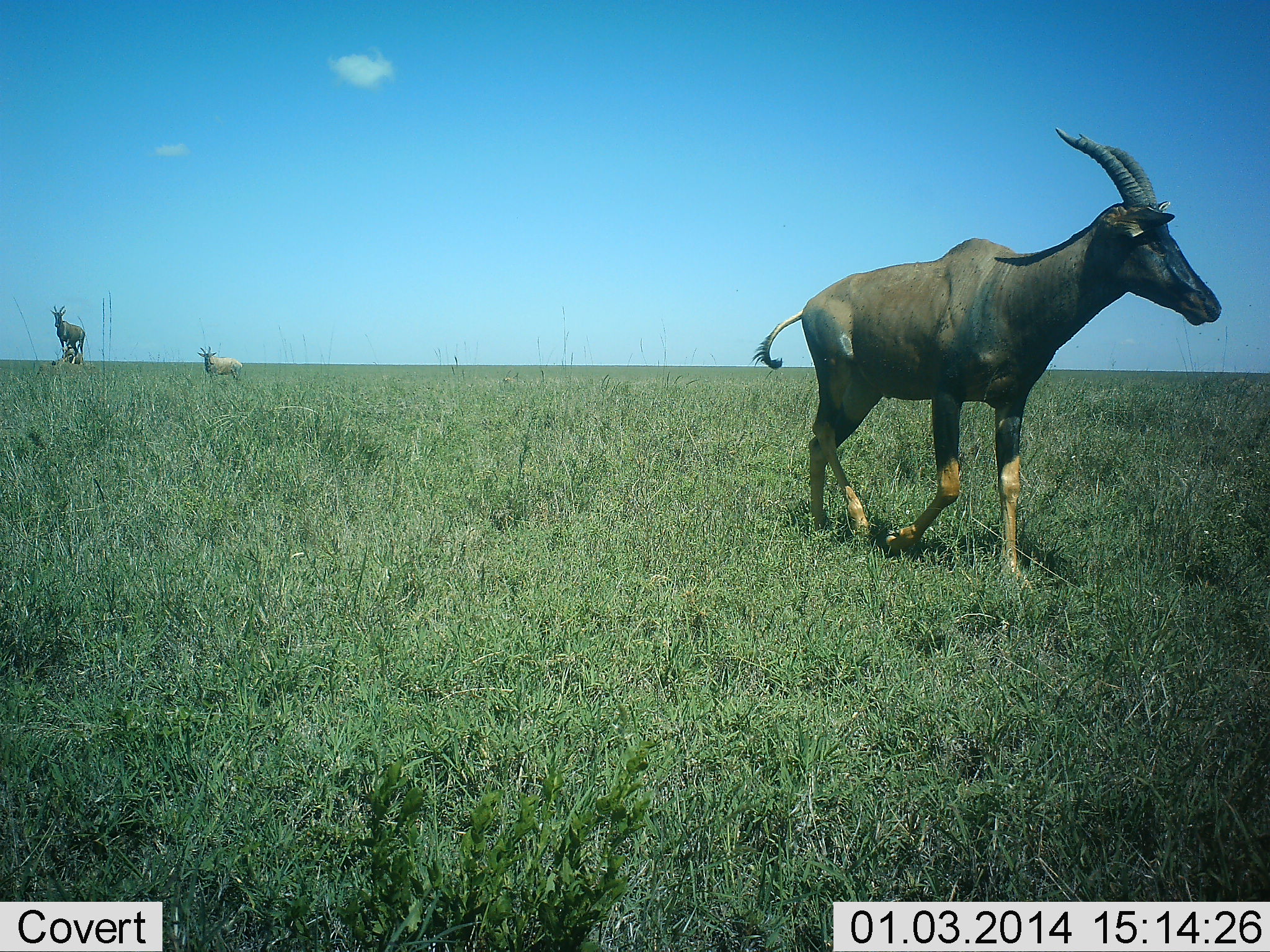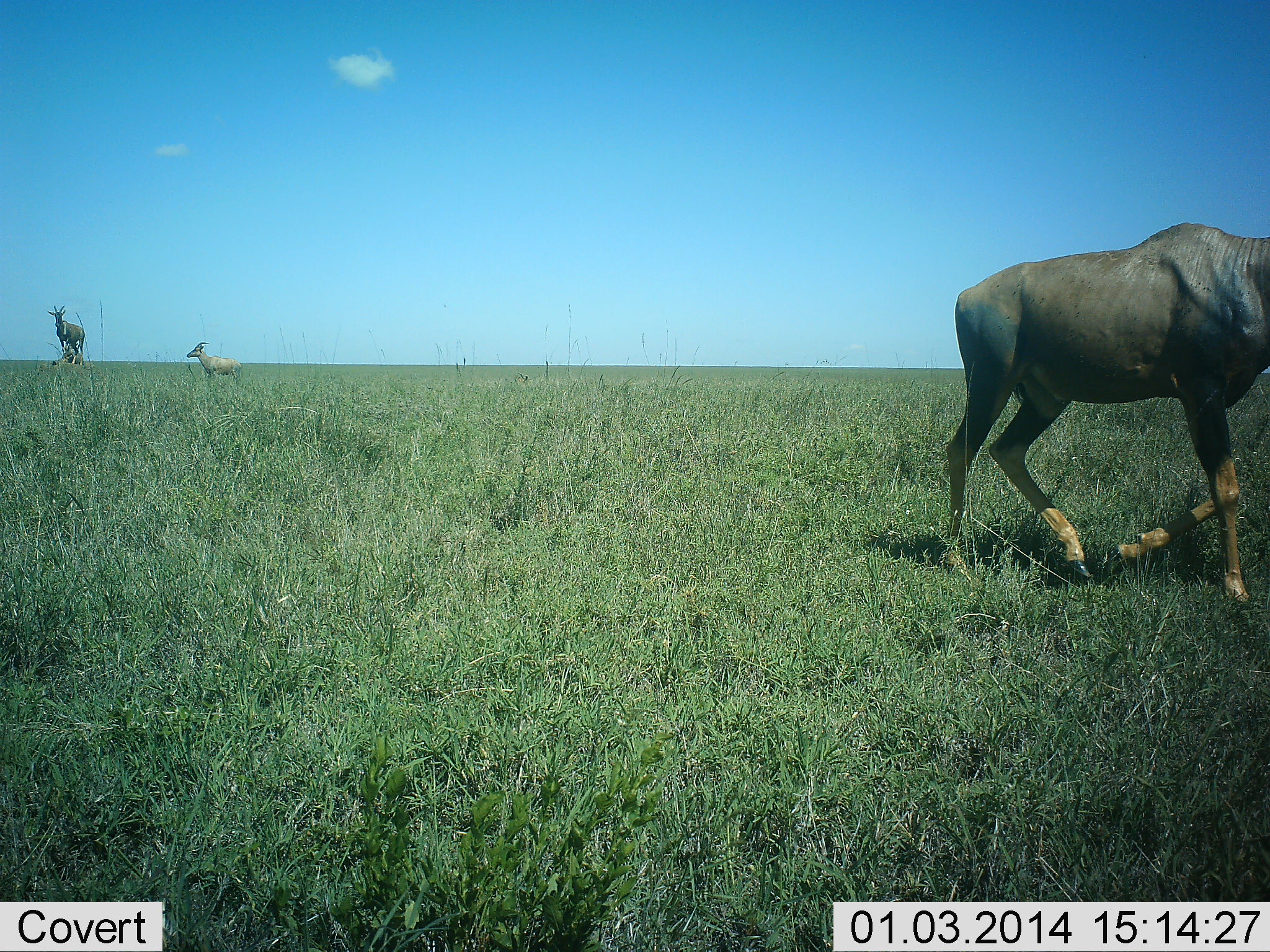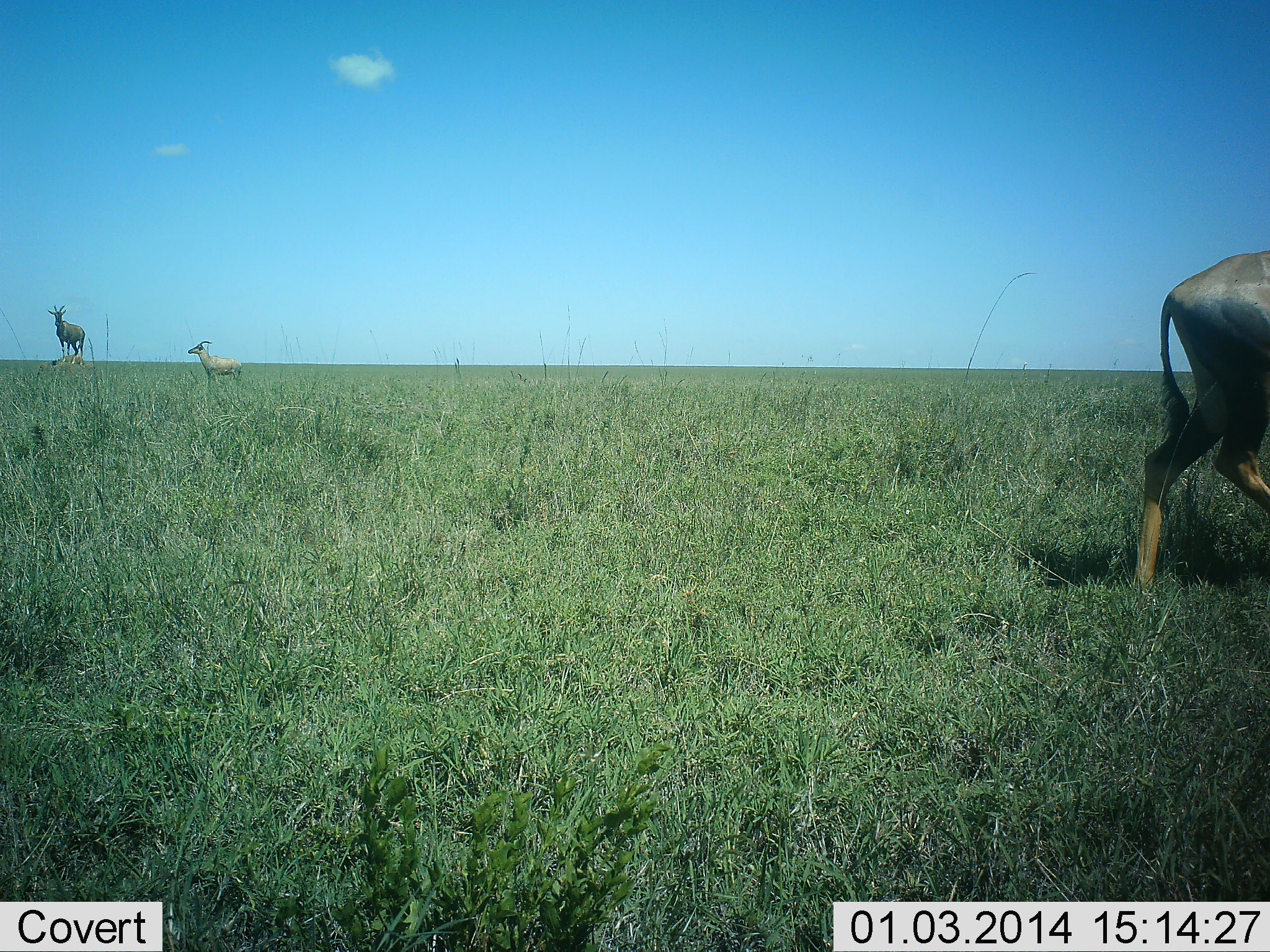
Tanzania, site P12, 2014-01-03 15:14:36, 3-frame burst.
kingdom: Animalia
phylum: Chordata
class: Mammalia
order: Artiodactyla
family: Bovidae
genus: Damaliscus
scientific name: Damaliscus lunatus jimela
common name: topi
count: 3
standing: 90%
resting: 10%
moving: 100%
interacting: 0%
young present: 30%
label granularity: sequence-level